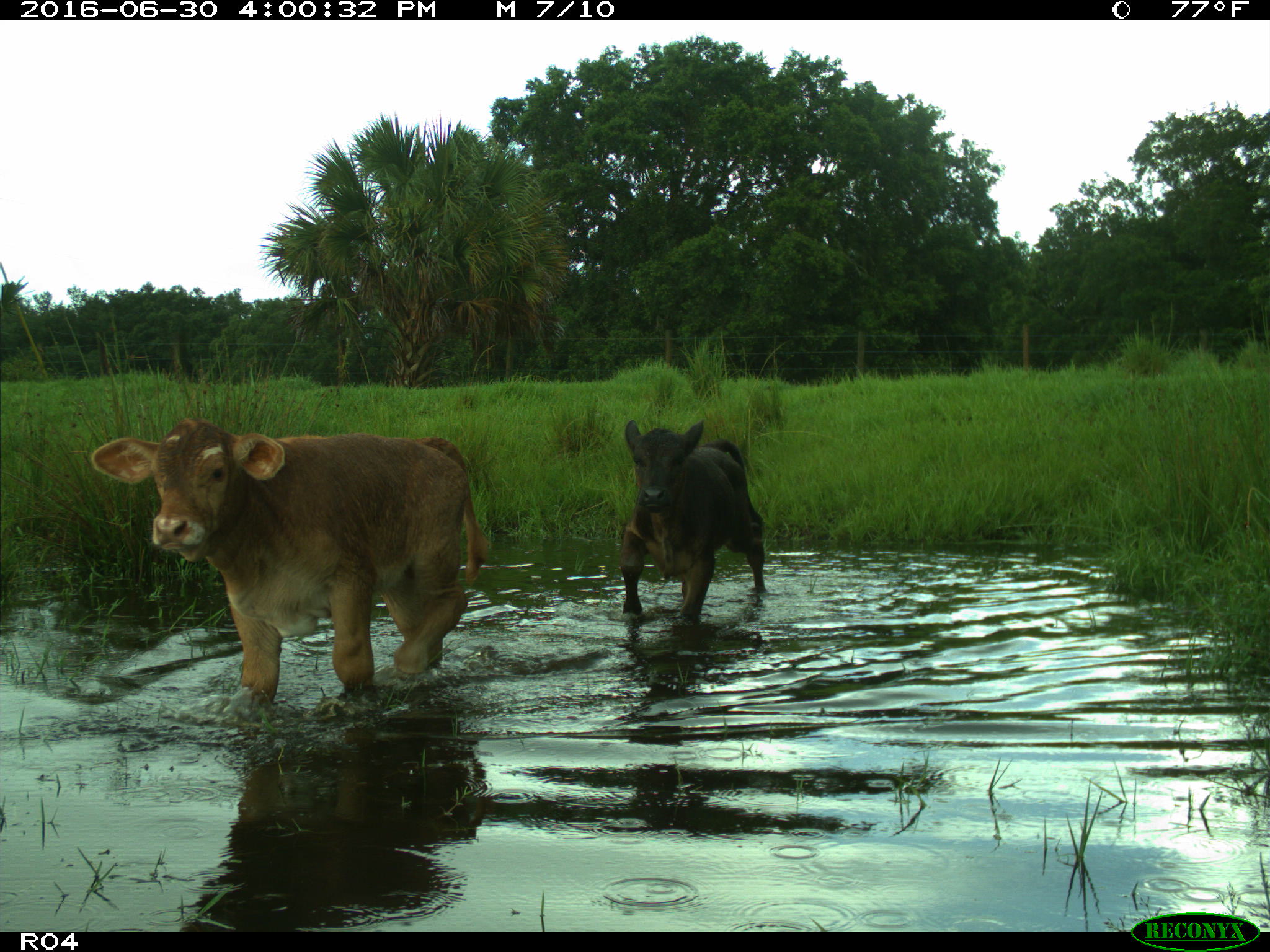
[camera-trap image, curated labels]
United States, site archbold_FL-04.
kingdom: Animalia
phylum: Chordata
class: Mammalia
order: Artiodactyla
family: Bovidae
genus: Bos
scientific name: Bos taurus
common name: domestic cow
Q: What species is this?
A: Bos taurus (domestic cow).